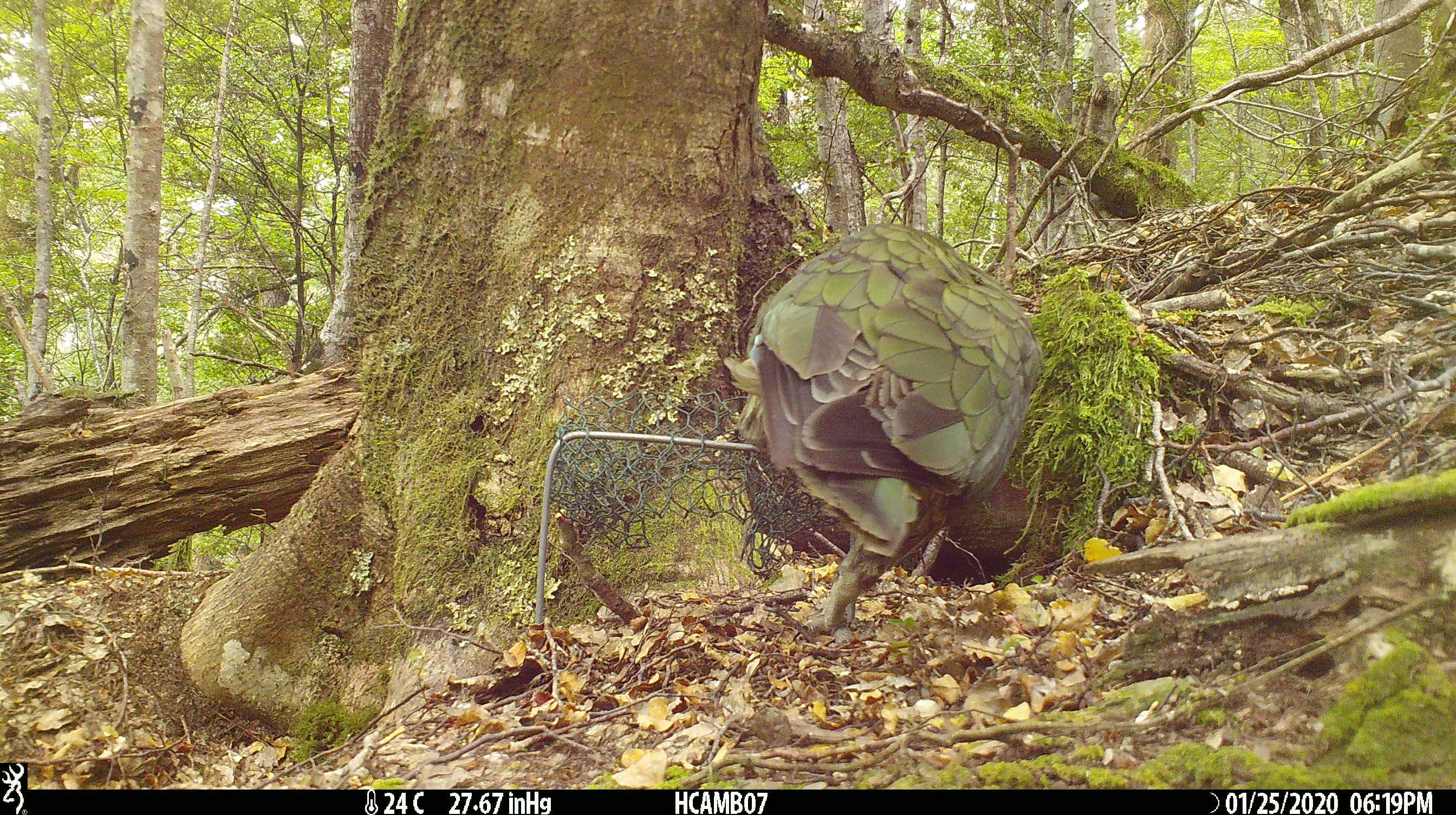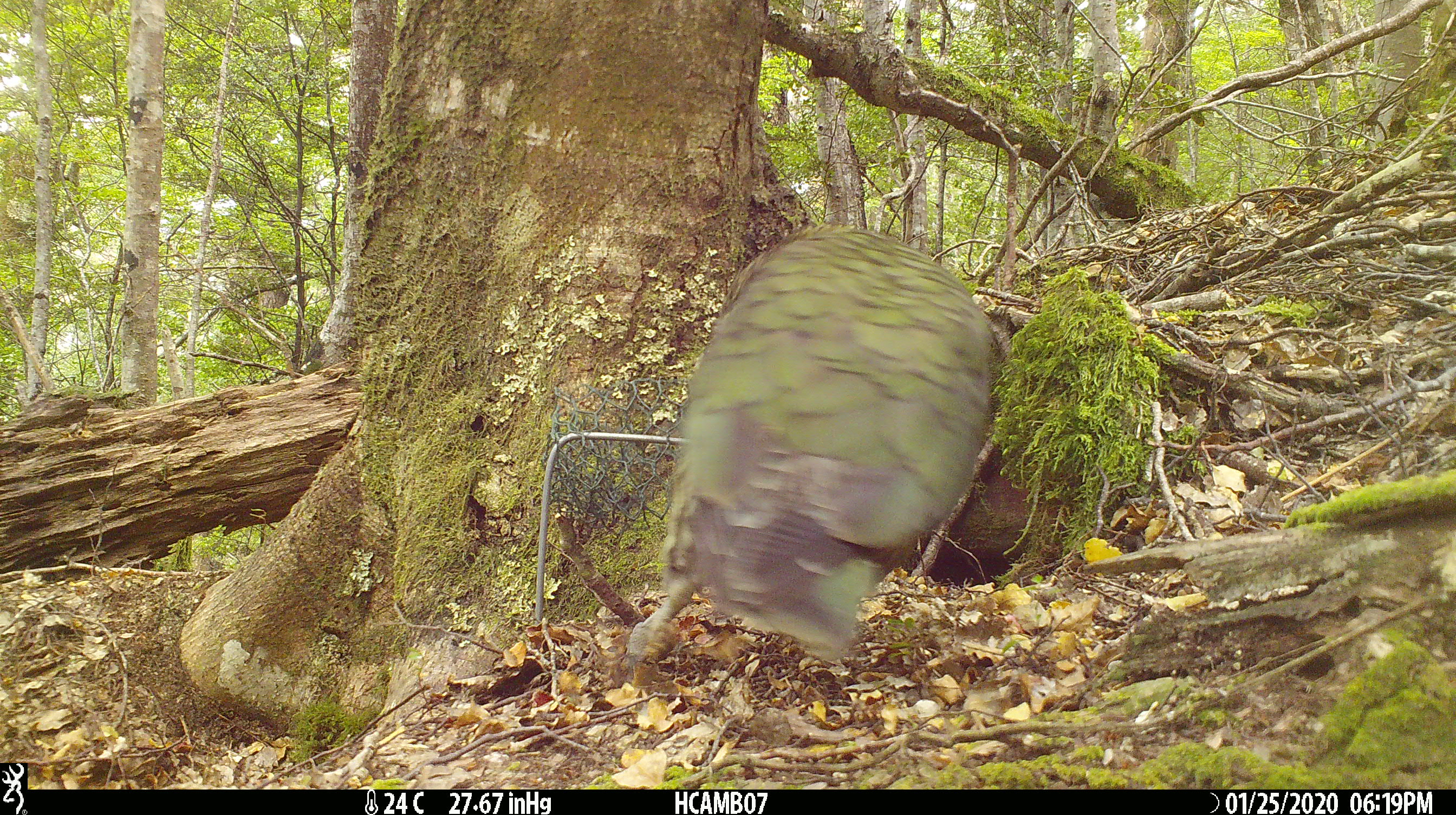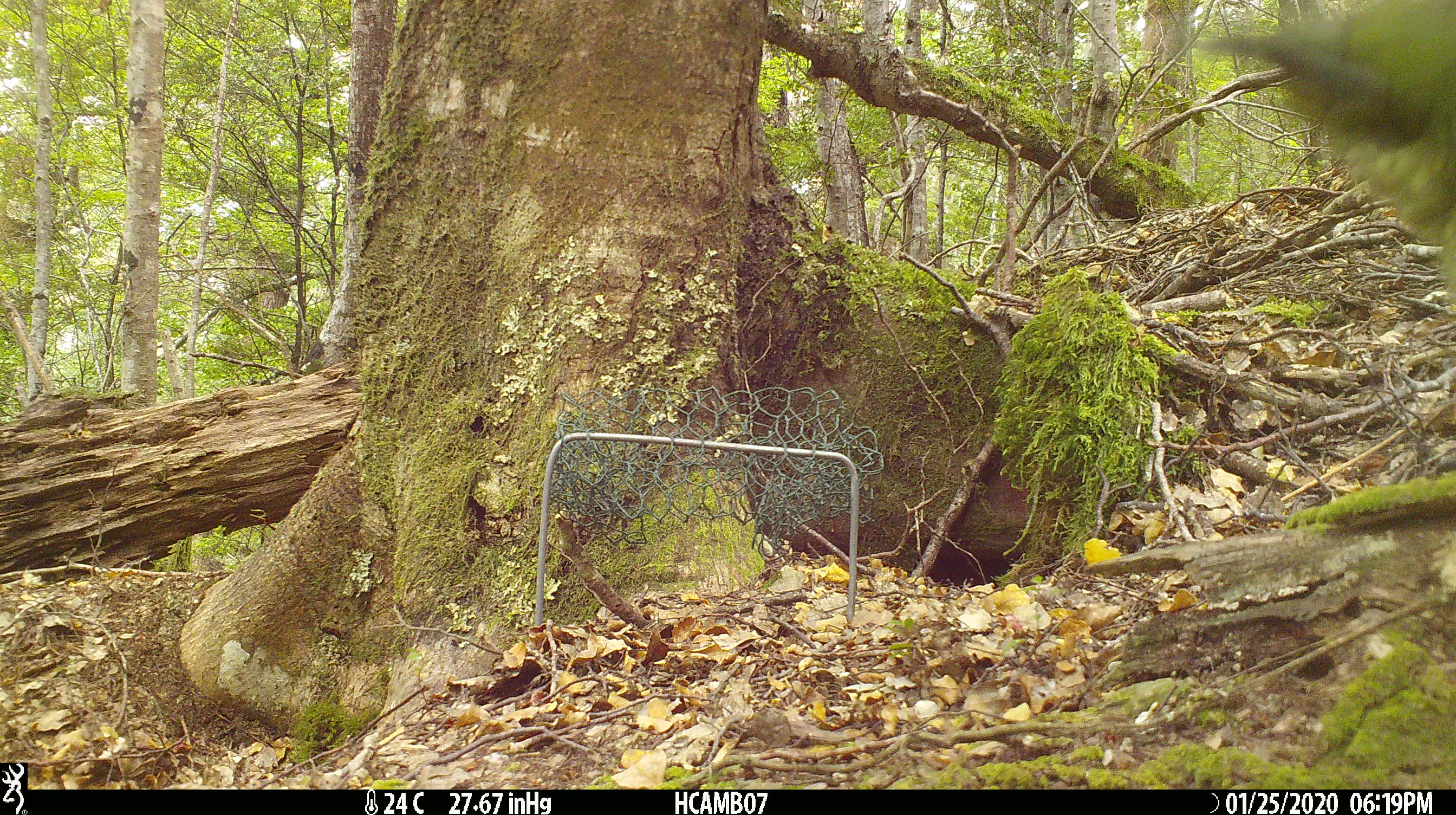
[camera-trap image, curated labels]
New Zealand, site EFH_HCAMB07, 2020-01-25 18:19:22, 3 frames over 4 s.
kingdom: Animalia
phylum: Chordata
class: Aves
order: Psittaciformes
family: Strigopidae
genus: Nestor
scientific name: Nestor notabilis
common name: kea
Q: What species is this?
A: Kea (Nestor notabilis).